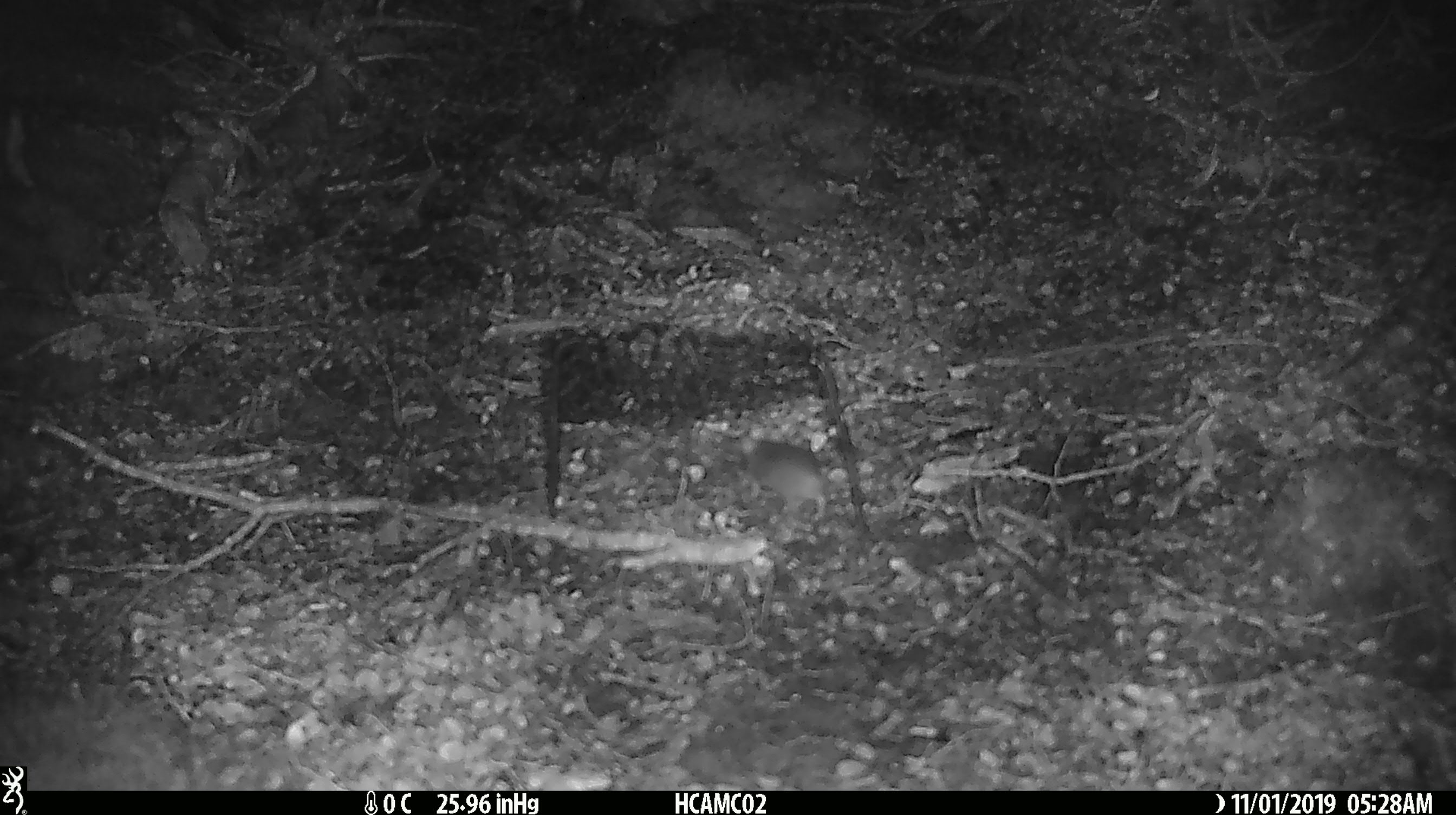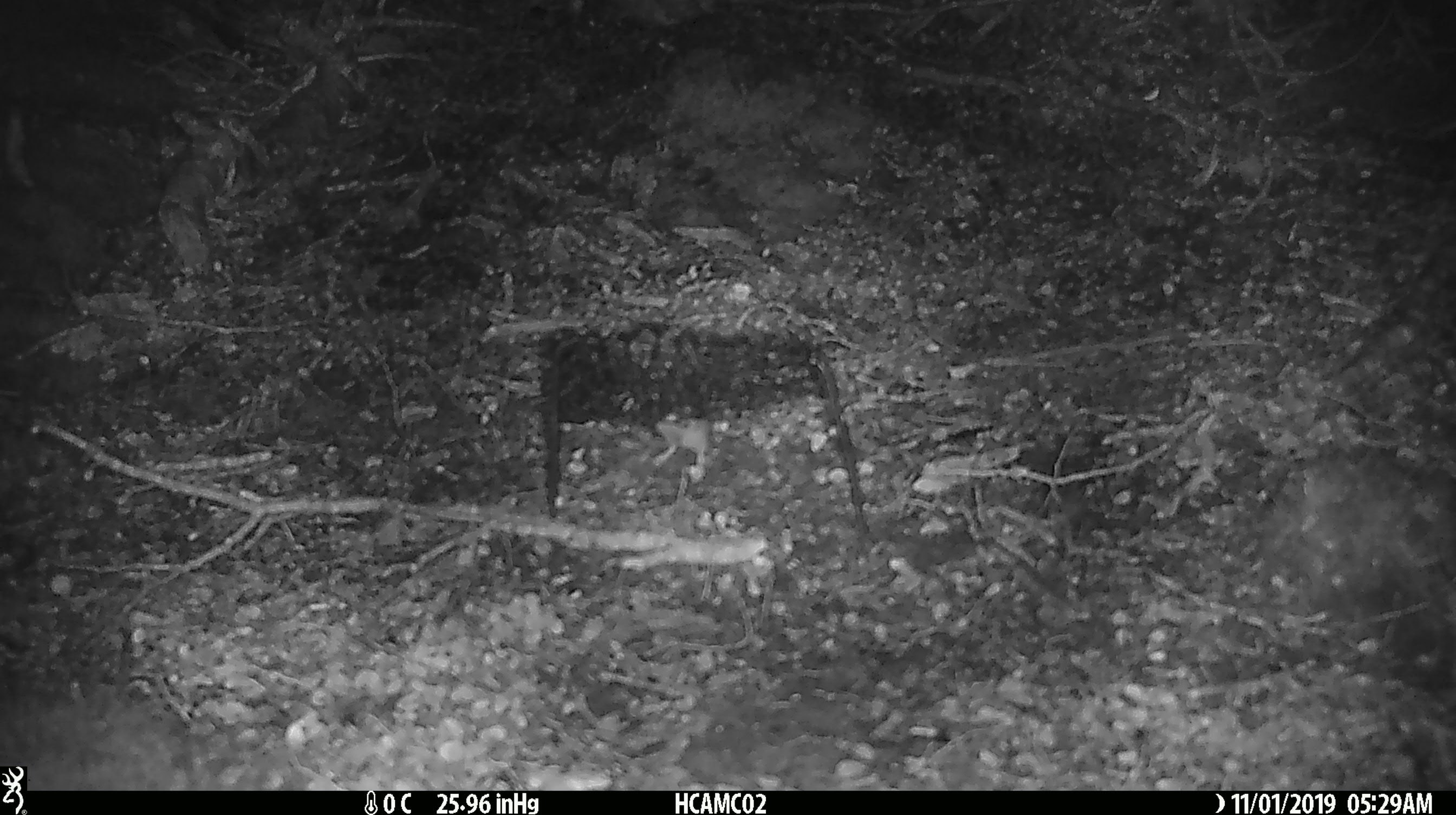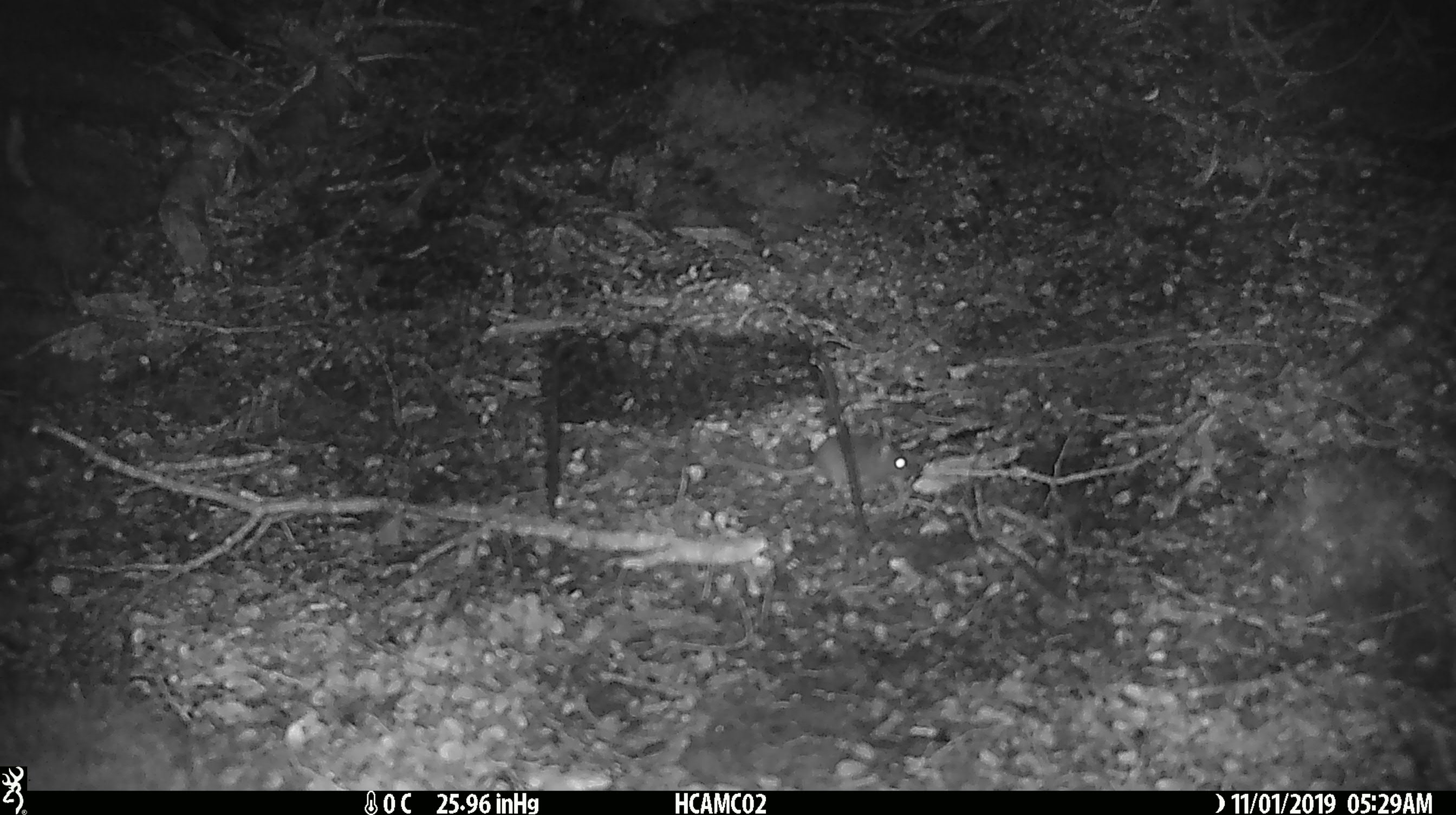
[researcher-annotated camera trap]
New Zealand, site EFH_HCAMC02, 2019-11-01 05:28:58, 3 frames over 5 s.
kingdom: Animalia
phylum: Chordata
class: Mammalia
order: Rodentia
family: Muridae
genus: Mus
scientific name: Mus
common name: mouse